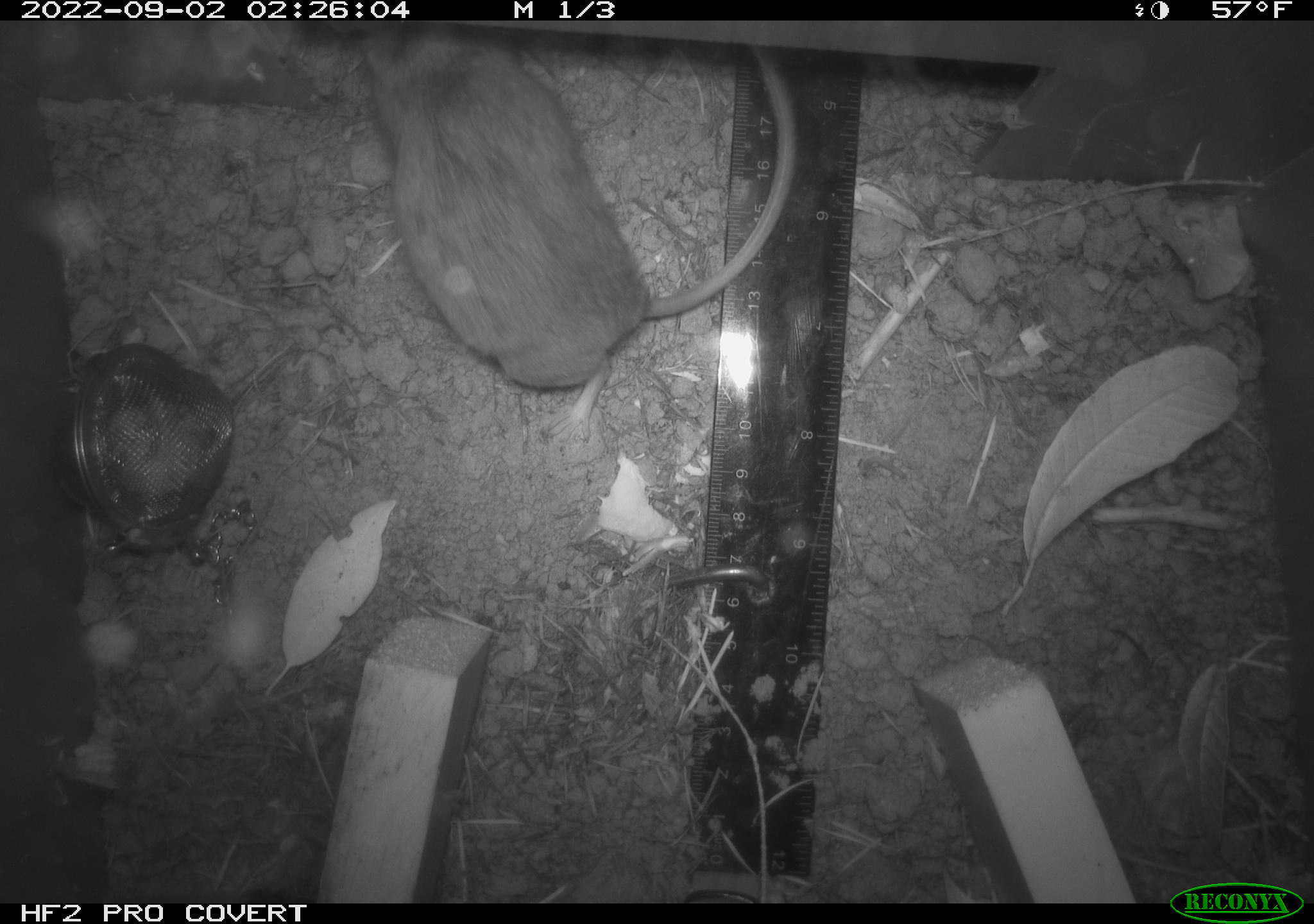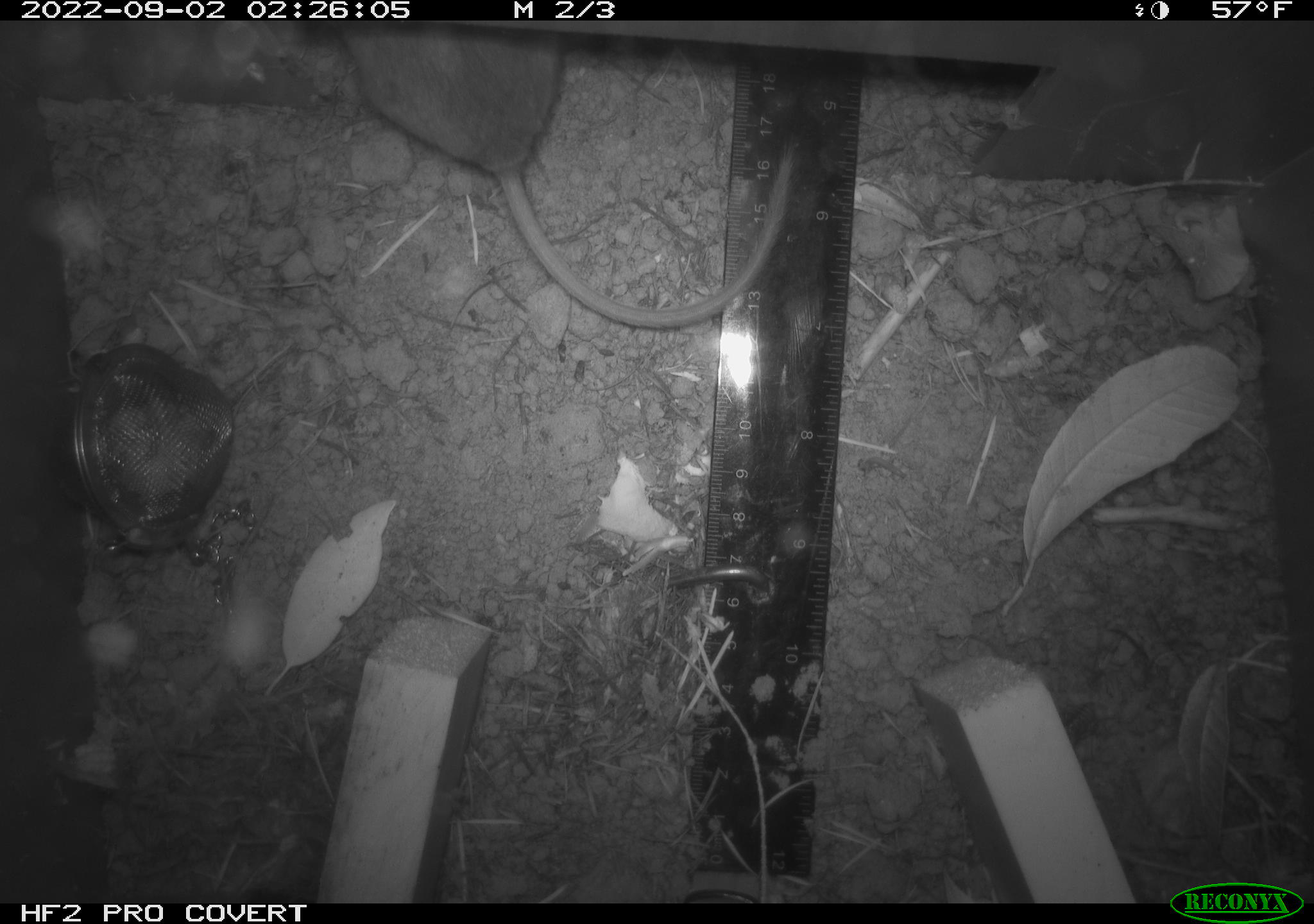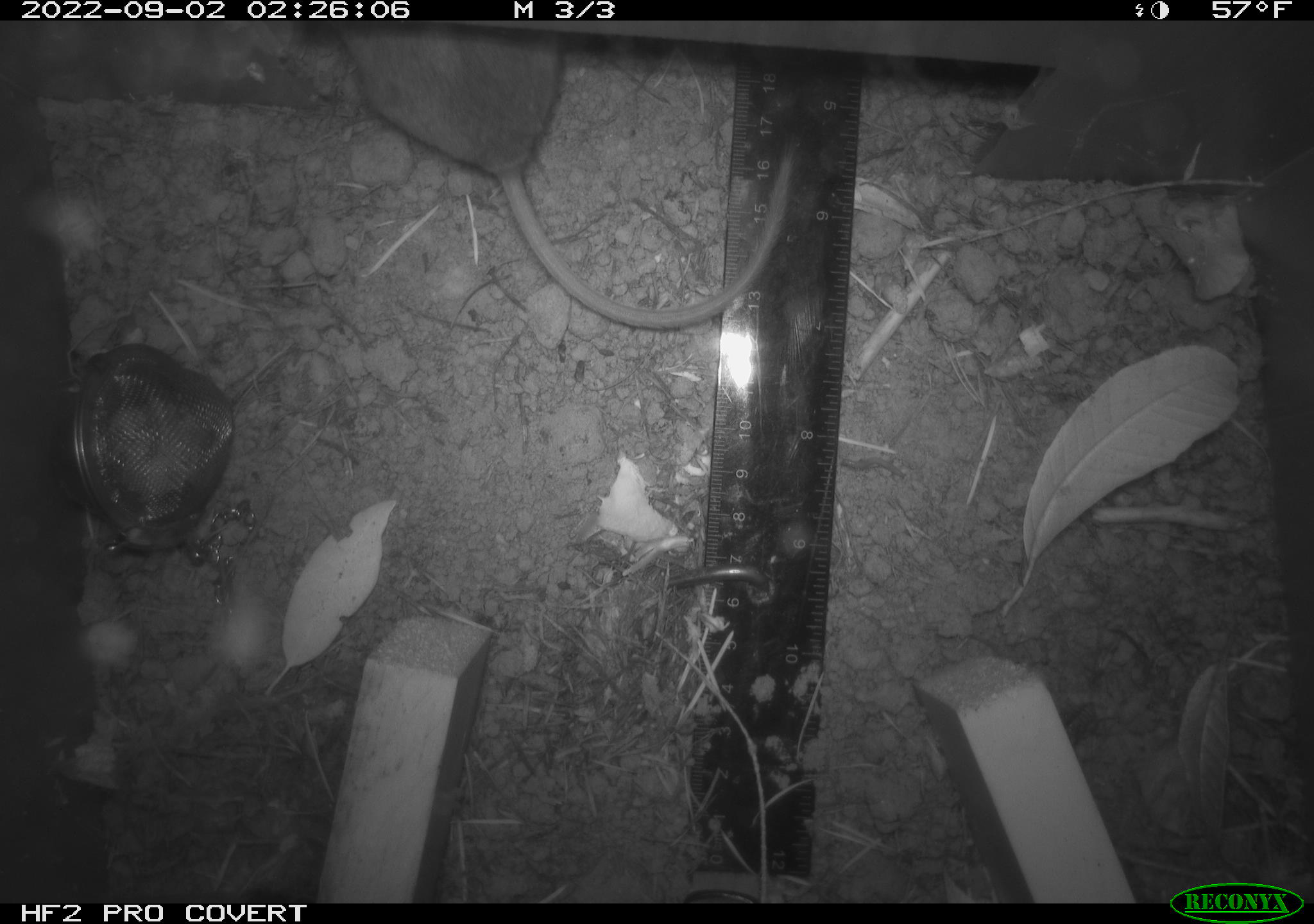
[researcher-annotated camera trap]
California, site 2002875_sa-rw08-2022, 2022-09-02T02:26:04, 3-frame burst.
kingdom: Animalia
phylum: Chordata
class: Mammalia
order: Rodentia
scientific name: Rodentia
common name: mouse species